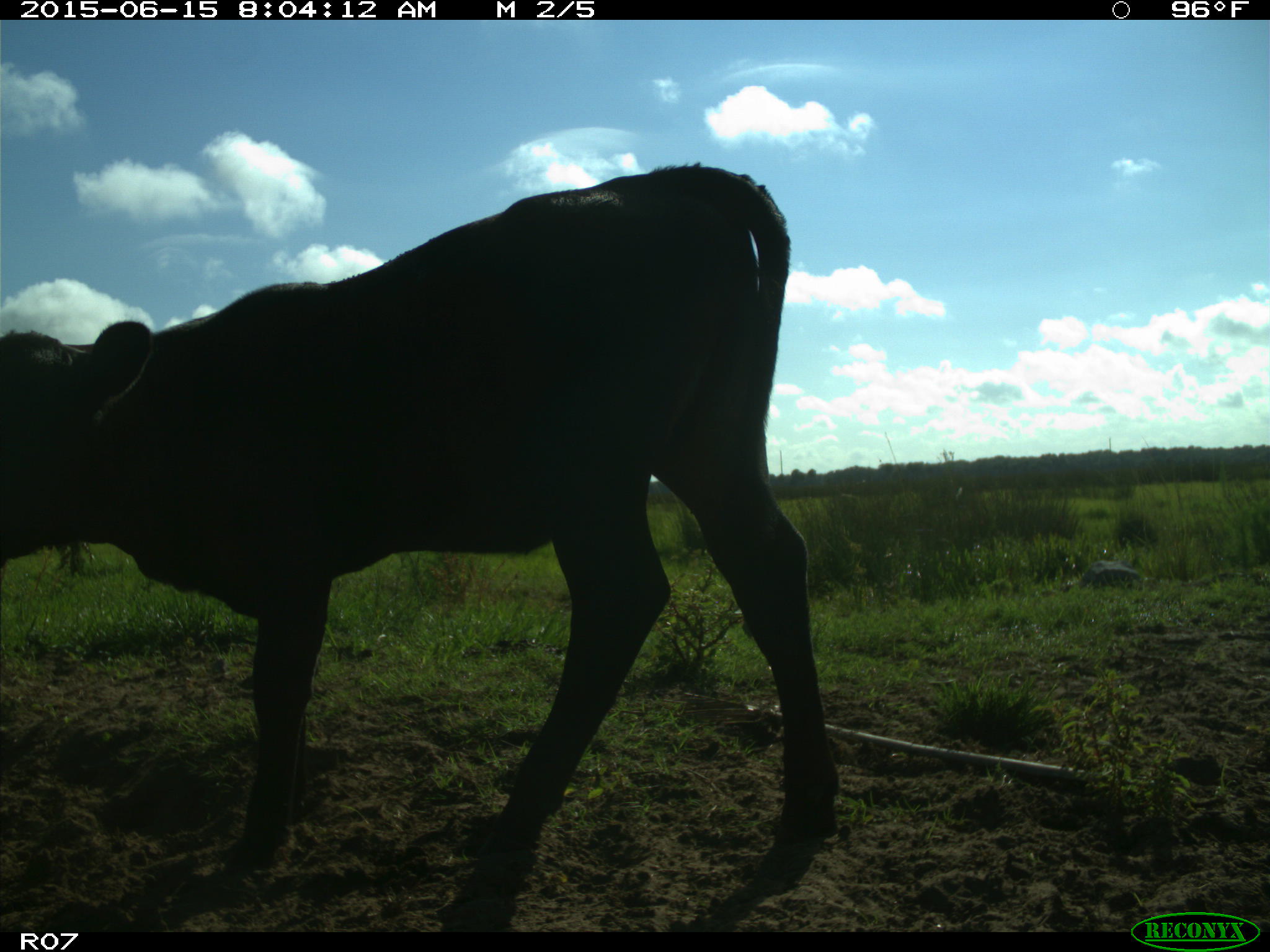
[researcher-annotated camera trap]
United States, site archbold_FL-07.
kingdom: Animalia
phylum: Chordata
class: Mammalia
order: Artiodactyla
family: Bovidae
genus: Bos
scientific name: Bos taurus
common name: domestic cow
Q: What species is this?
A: Bos taurus (domestic cow).